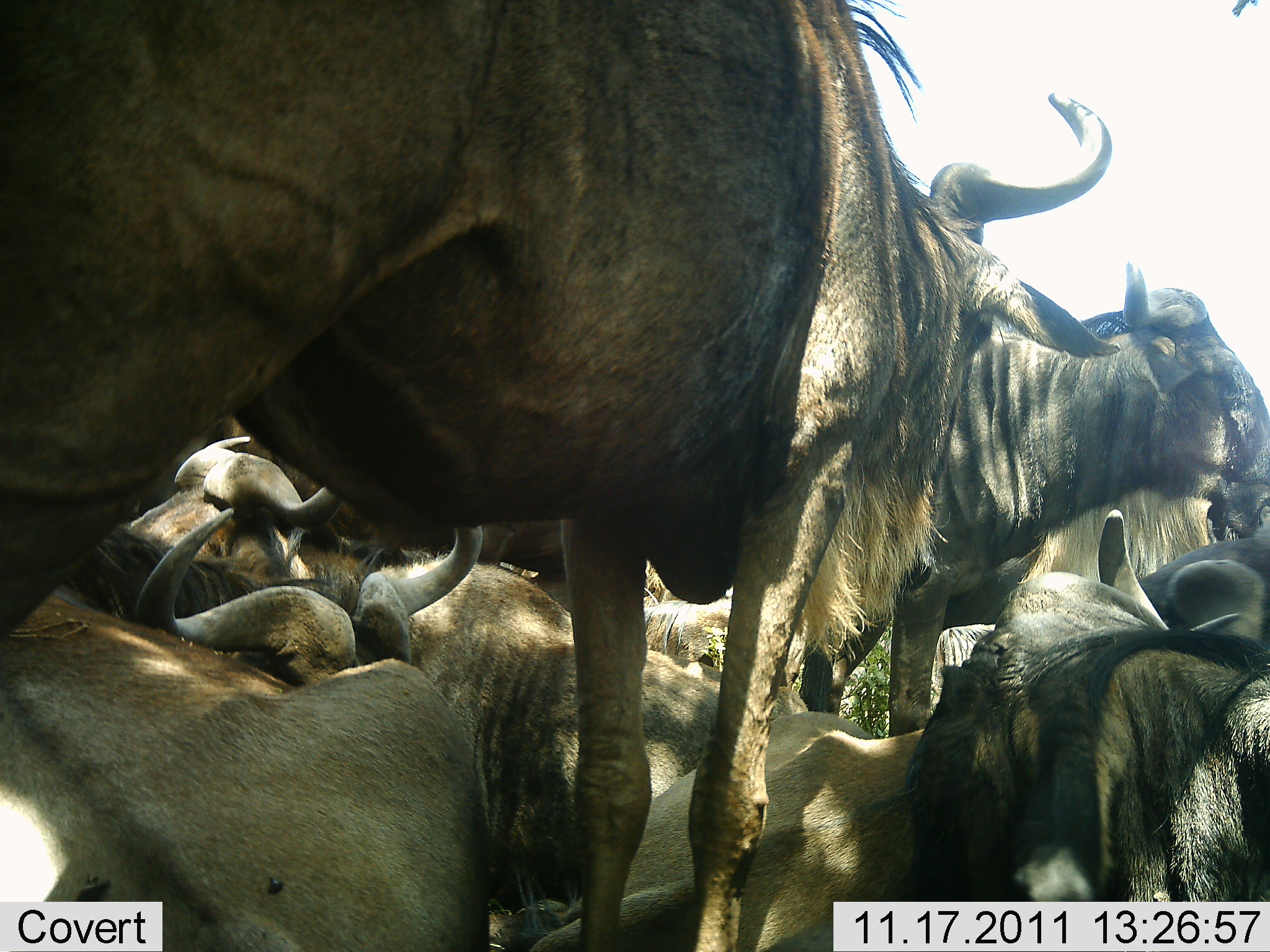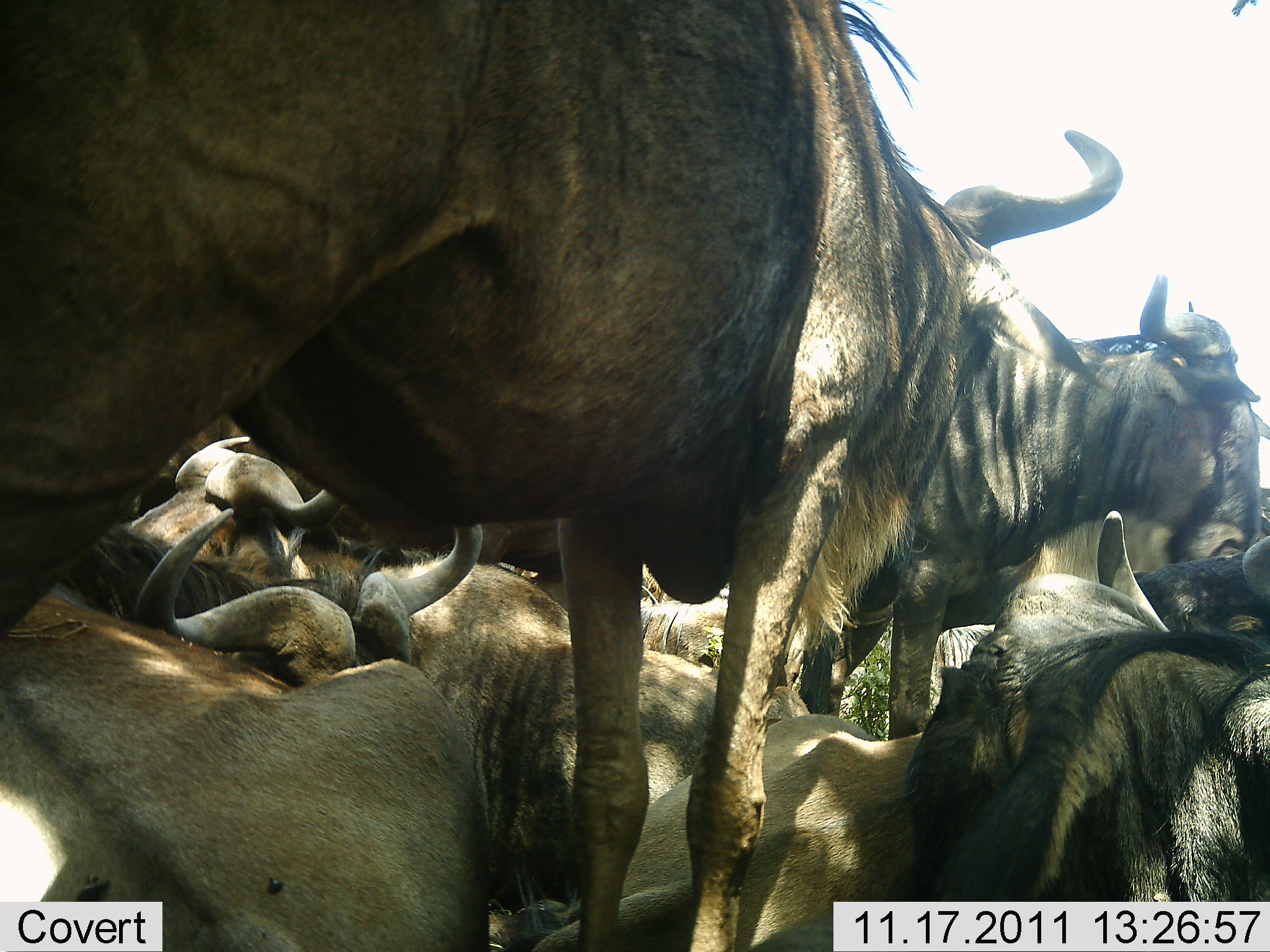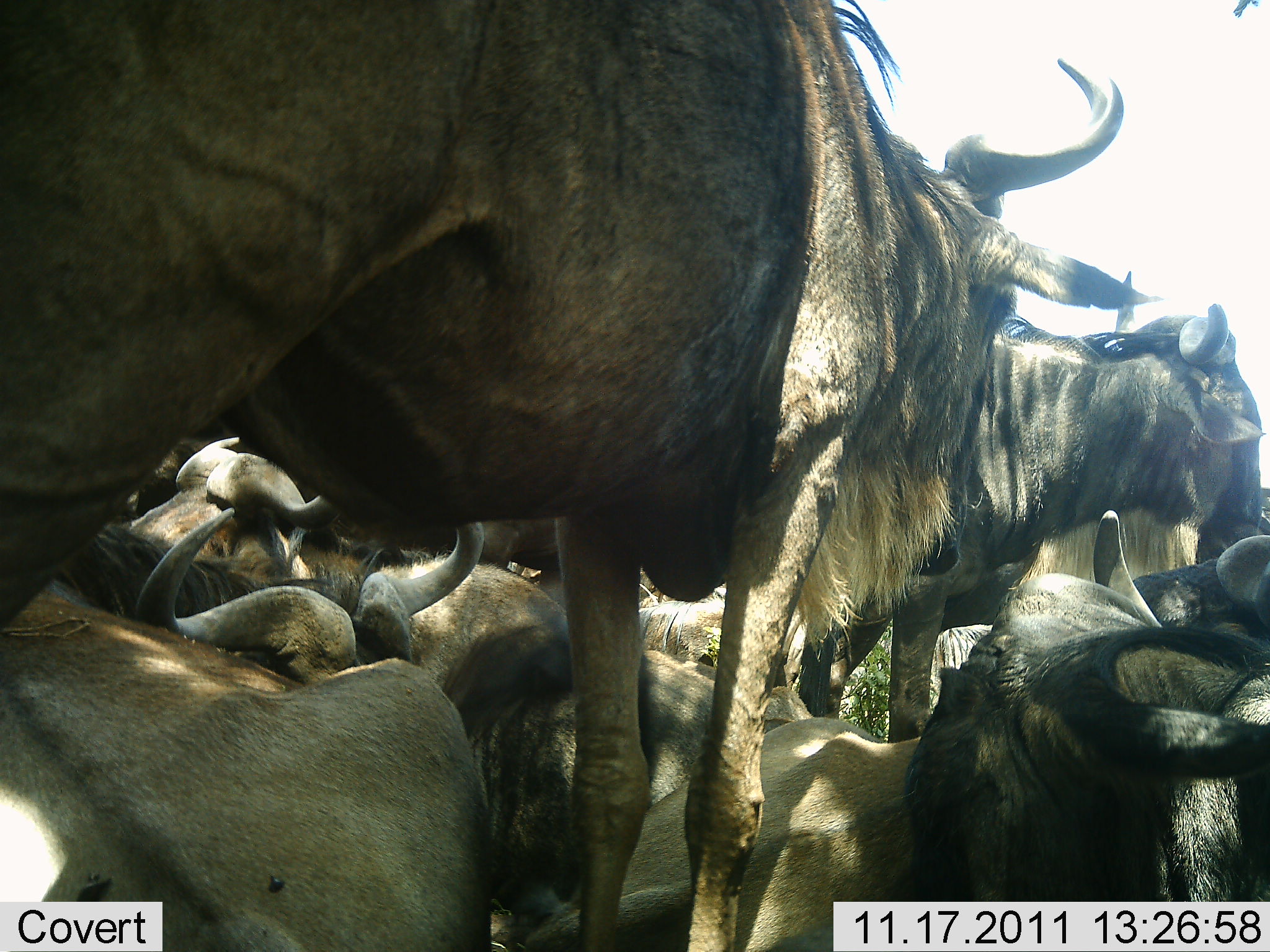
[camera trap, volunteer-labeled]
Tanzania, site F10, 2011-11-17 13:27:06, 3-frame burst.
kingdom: Animalia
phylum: Chordata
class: Mammalia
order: Artiodactyla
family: Bovidae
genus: Connochaetes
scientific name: Connochaetes taurinus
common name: blue wildebeest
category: wildebeest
Wildebeest (blue wildebeest) (Connochaetes taurinus), count 10. Behavior (volunteer vote fractions): standing 62%, resting 92%, moving 8%, interacting 15%. Young present (vote fraction): 8%. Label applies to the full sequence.